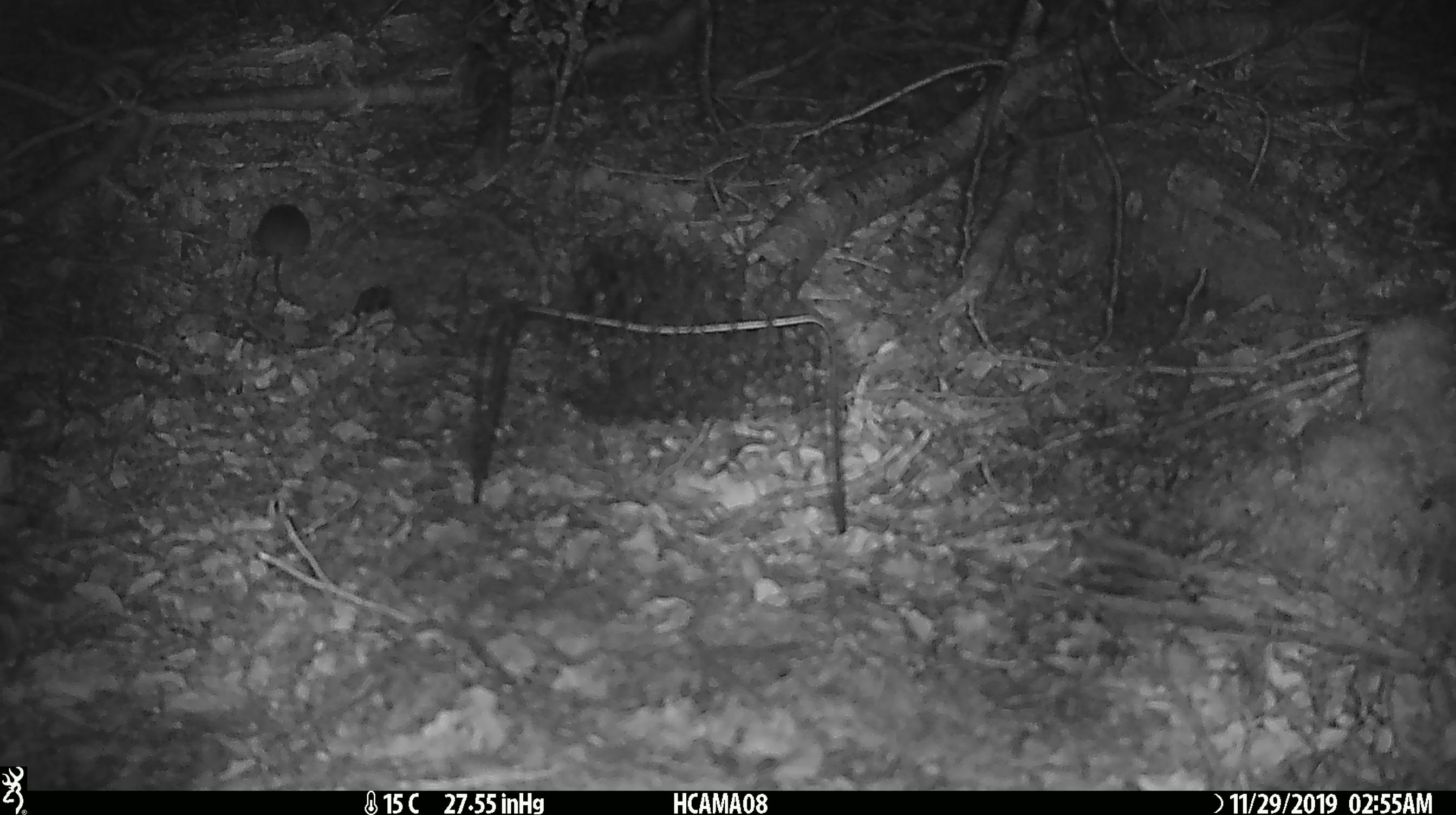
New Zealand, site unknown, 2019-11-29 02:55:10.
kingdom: Animalia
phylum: Chordata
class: Mammalia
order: Rodentia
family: Muridae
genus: Mus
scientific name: Mus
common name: mouse